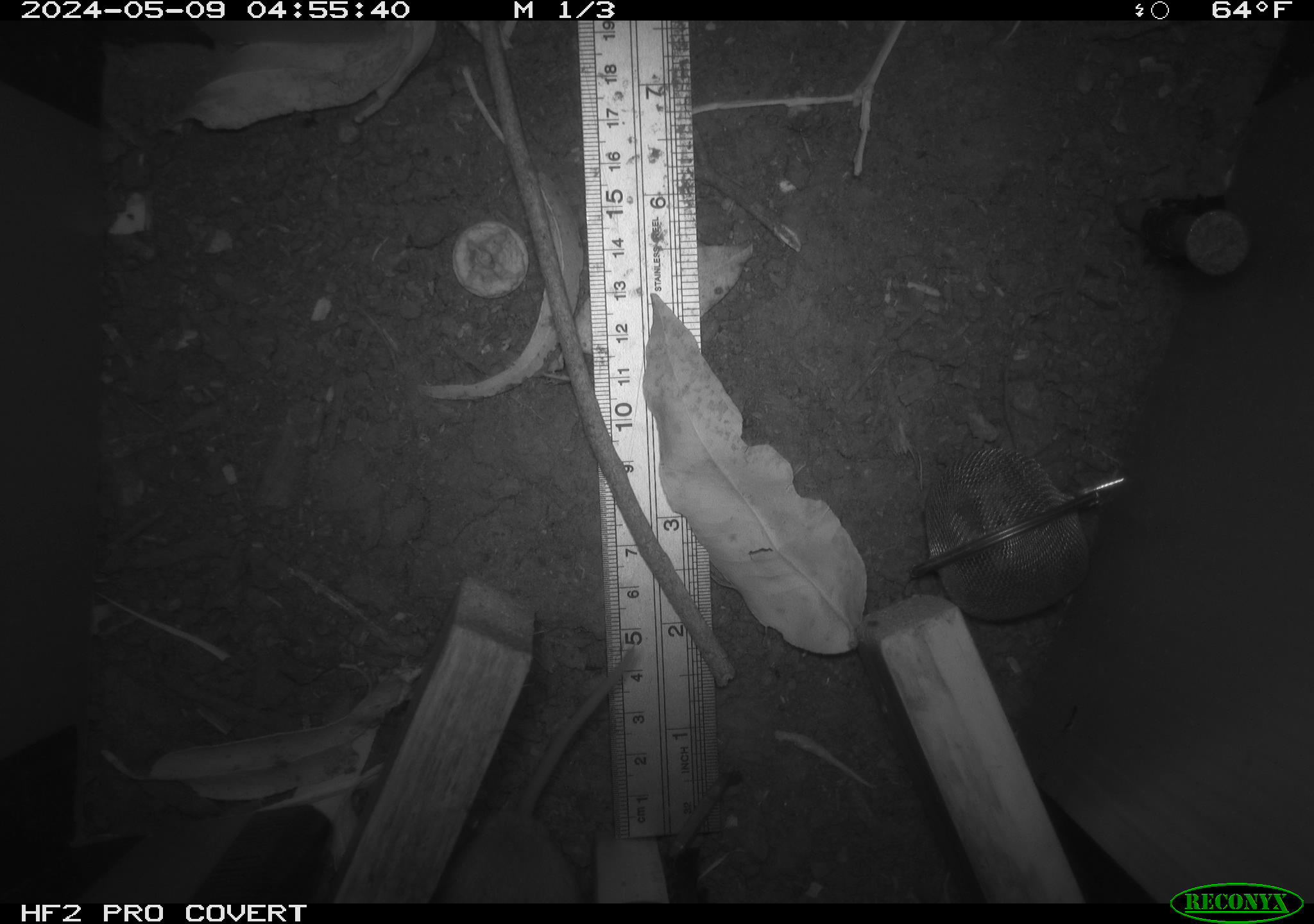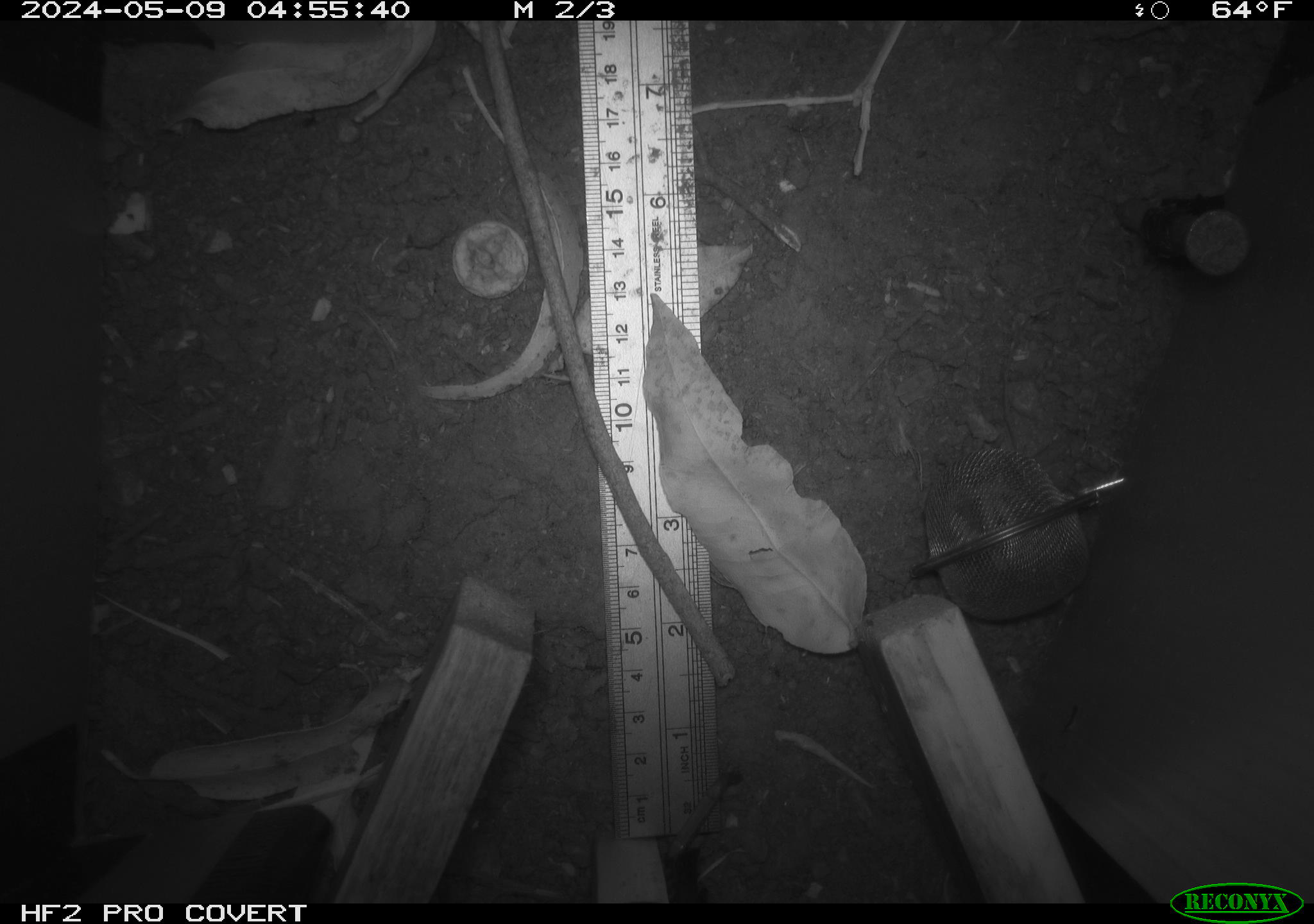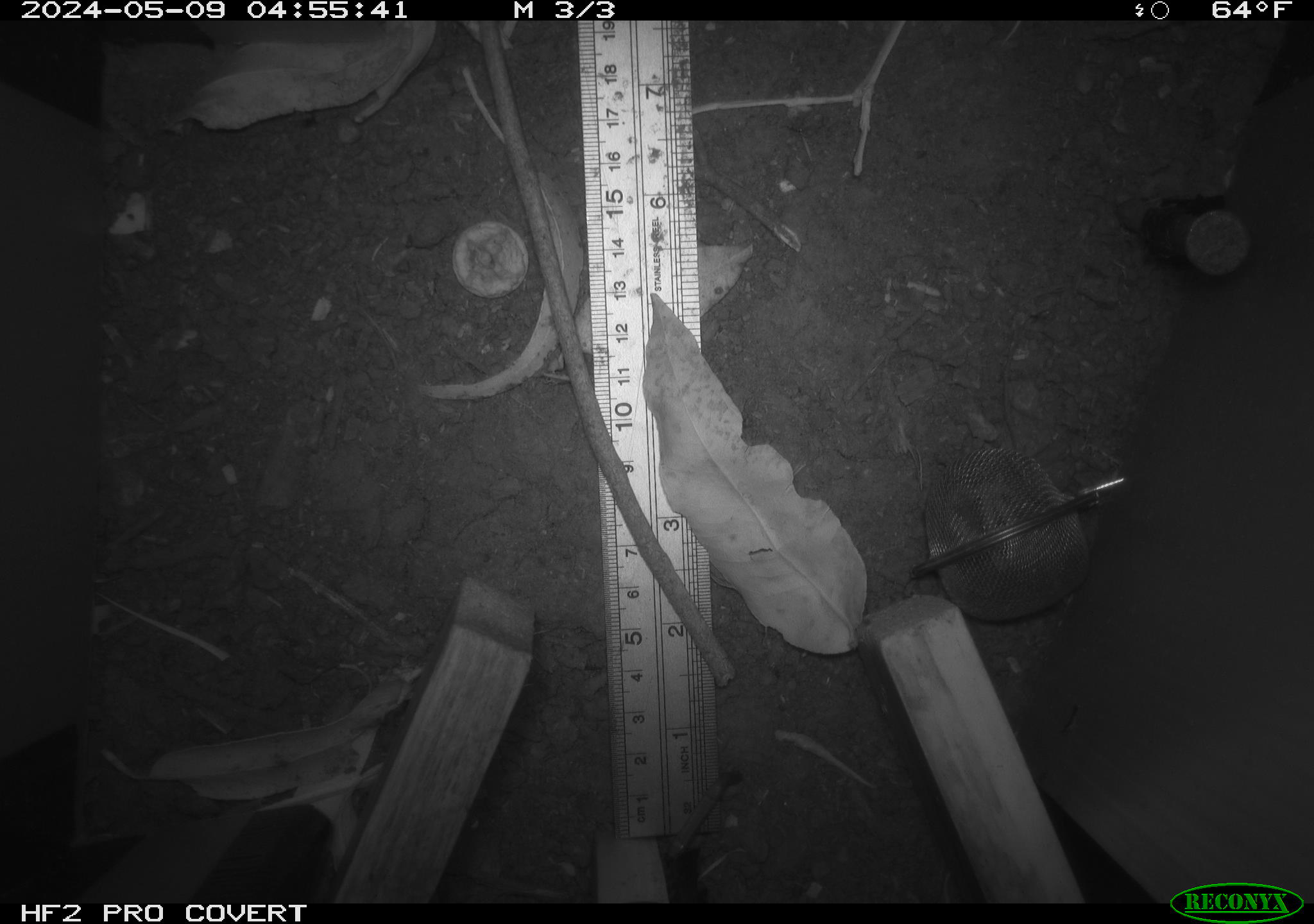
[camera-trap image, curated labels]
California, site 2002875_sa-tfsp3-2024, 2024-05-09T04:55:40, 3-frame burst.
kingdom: Animalia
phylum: Chordata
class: Mammalia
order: Rodentia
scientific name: Rodentia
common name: rodent